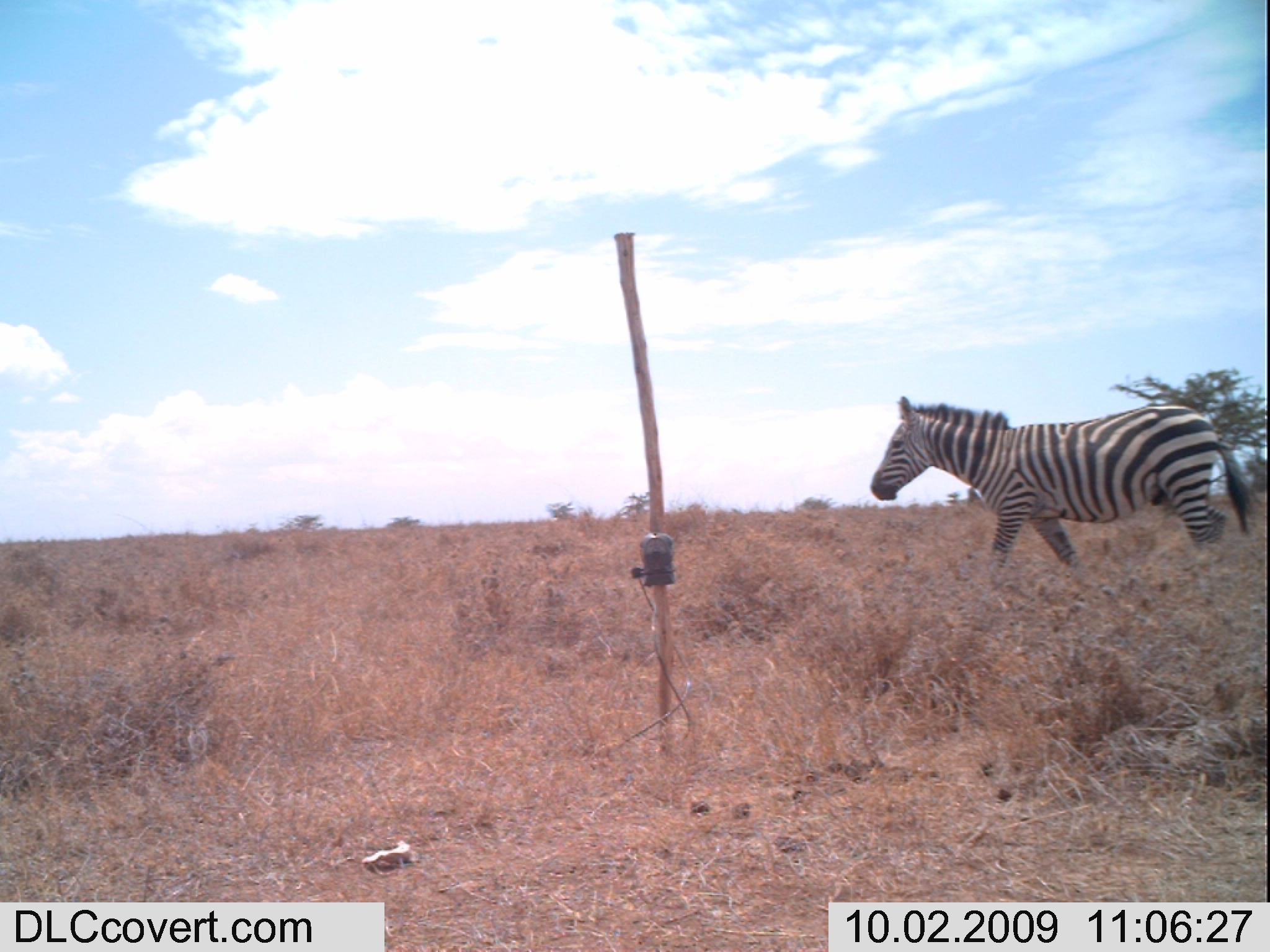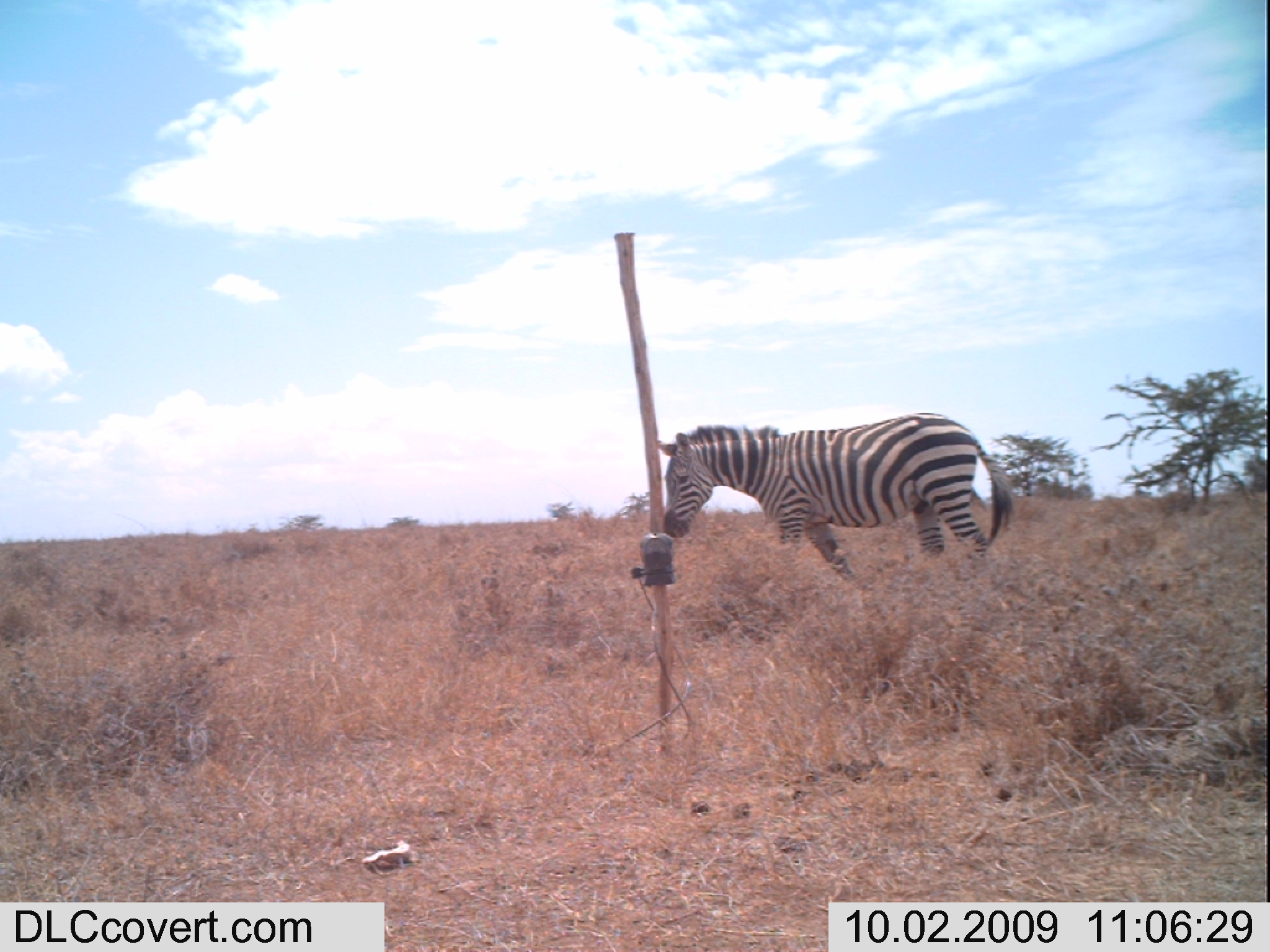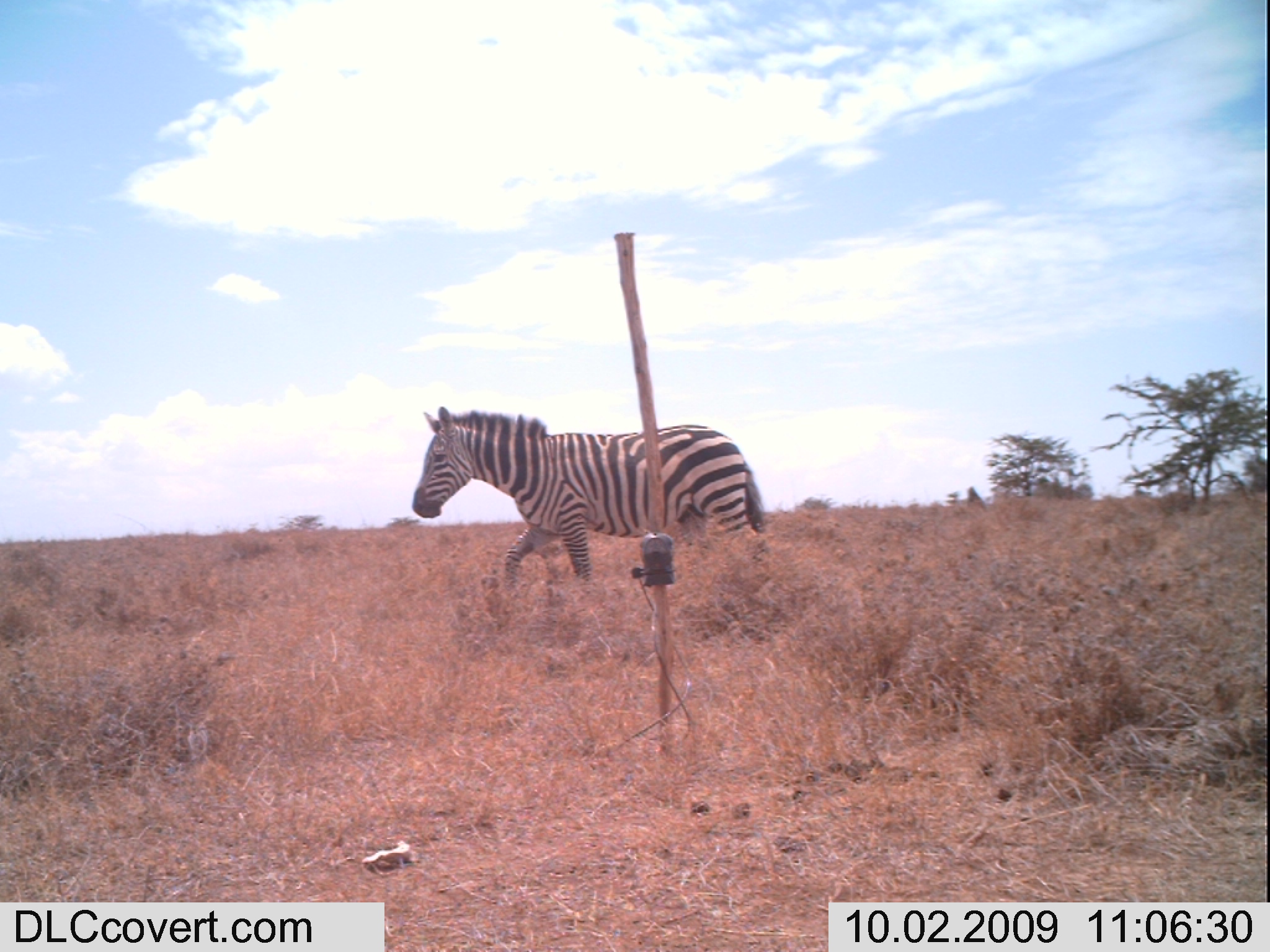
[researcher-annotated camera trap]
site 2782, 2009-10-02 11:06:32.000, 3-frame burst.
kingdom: Animalia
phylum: Chordata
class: Mammalia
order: Perissodactyla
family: Equidae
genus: Equus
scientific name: Equus quagga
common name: plains zebra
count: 1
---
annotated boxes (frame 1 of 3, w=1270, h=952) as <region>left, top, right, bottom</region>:
equus quagga: <region>869, 397, 1267, 589</region>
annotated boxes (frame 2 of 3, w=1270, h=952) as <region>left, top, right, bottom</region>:
equus quagga: <region>658, 411, 1014, 589</region>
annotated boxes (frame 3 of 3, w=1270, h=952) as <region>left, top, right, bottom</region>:
equus quagga: <region>411, 404, 772, 595</region>